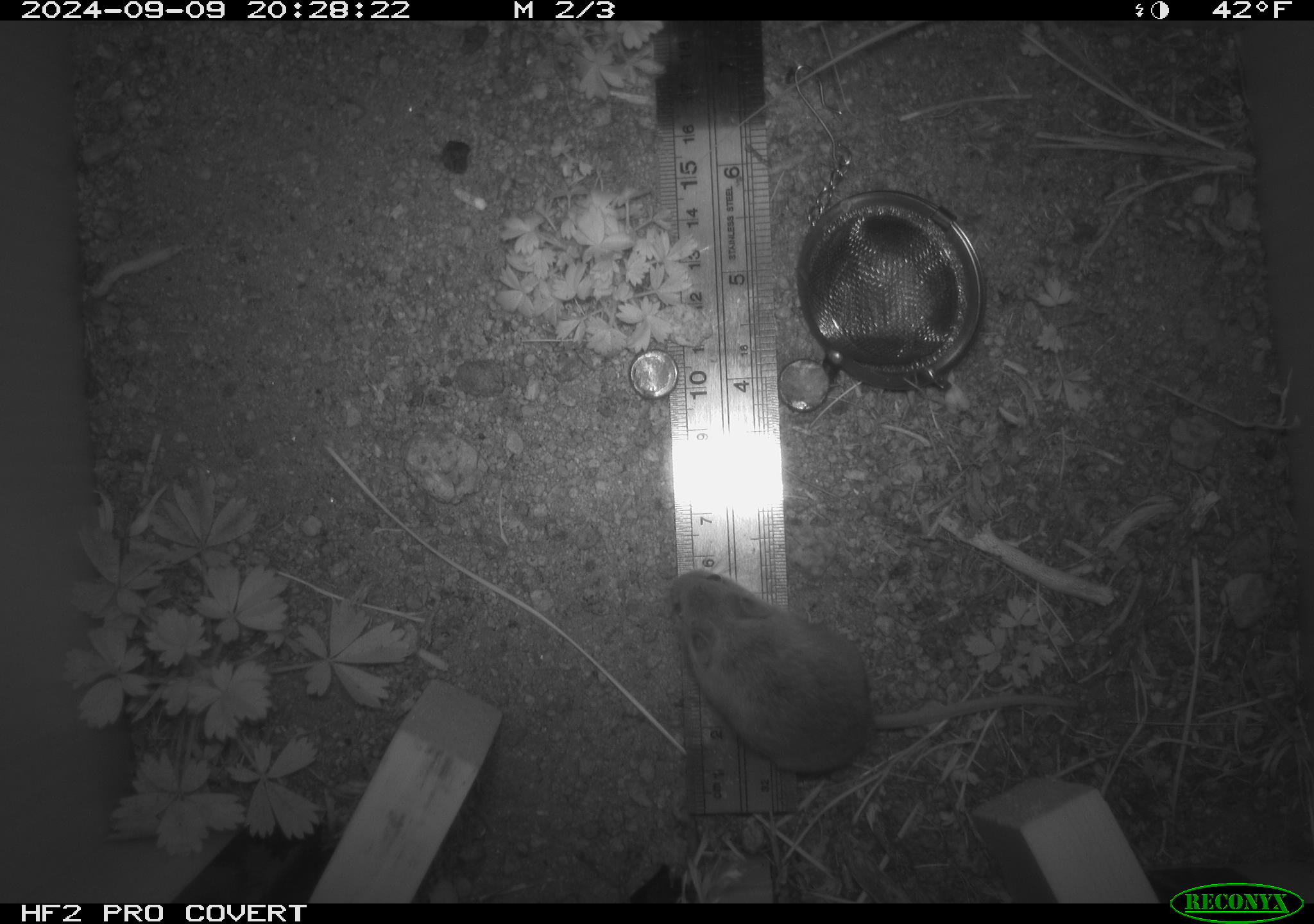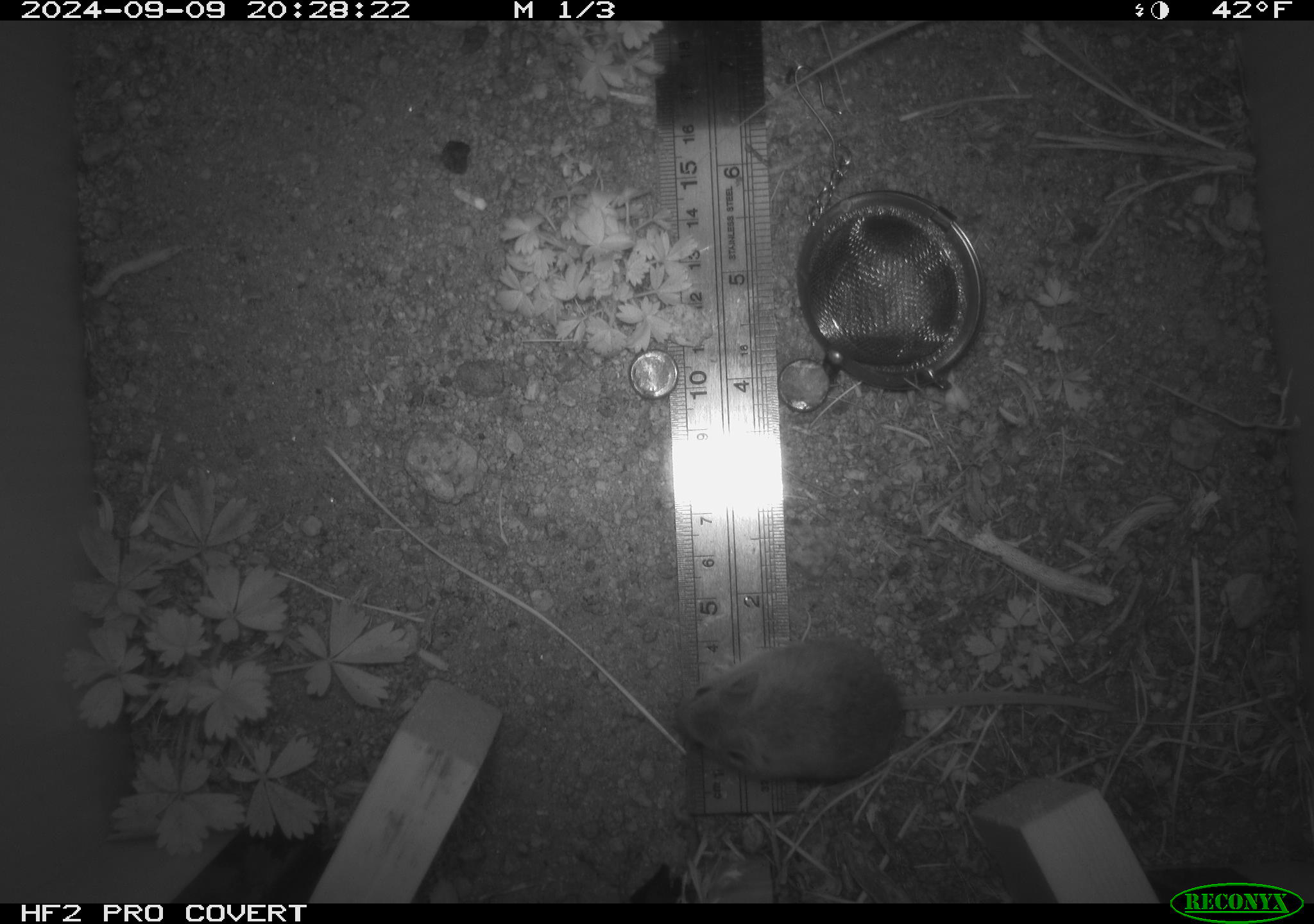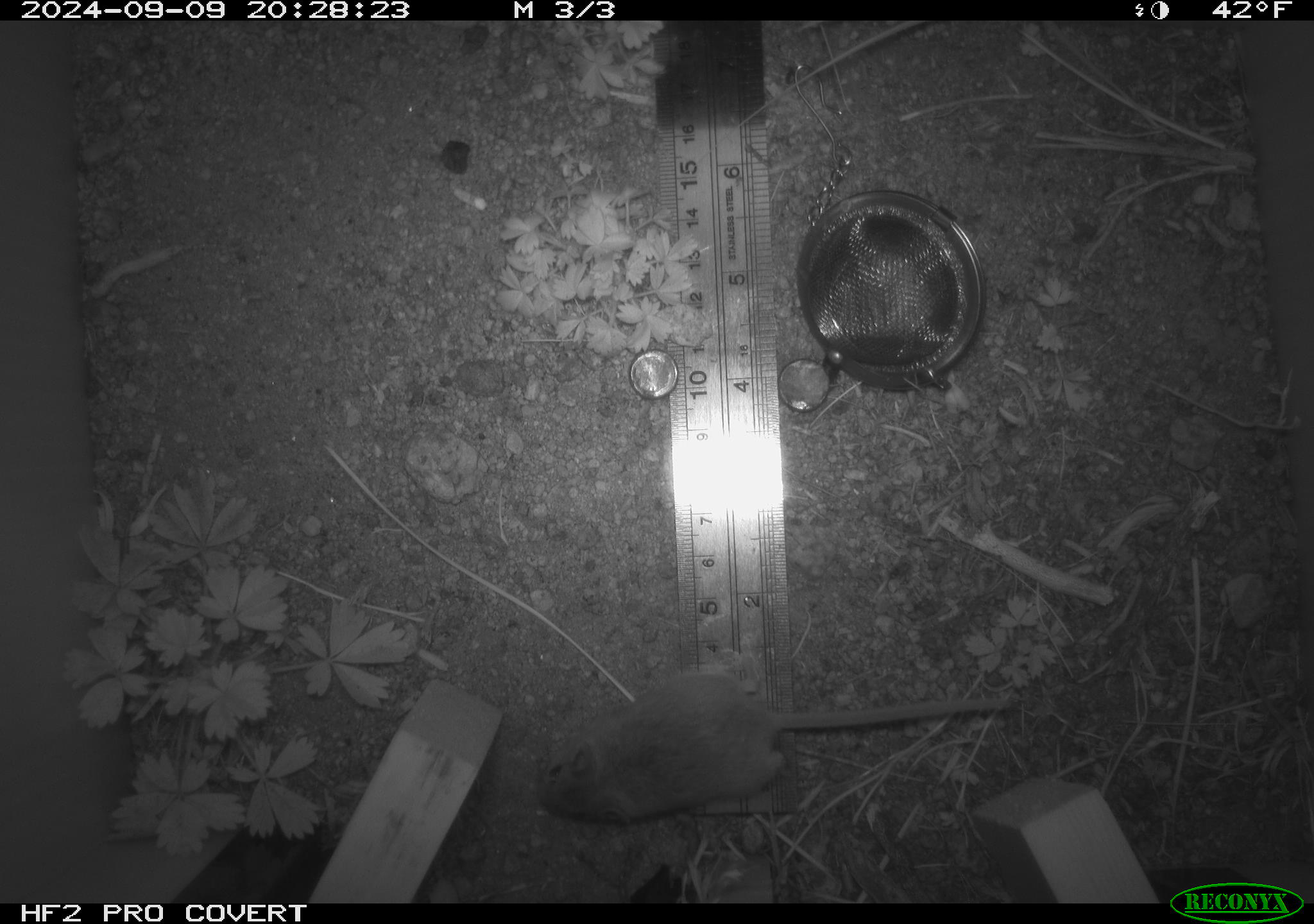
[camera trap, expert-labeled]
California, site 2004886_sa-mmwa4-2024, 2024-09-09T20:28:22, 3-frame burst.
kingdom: Animalia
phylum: Chordata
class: Mammalia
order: Rodentia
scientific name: Rodentia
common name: mouse species